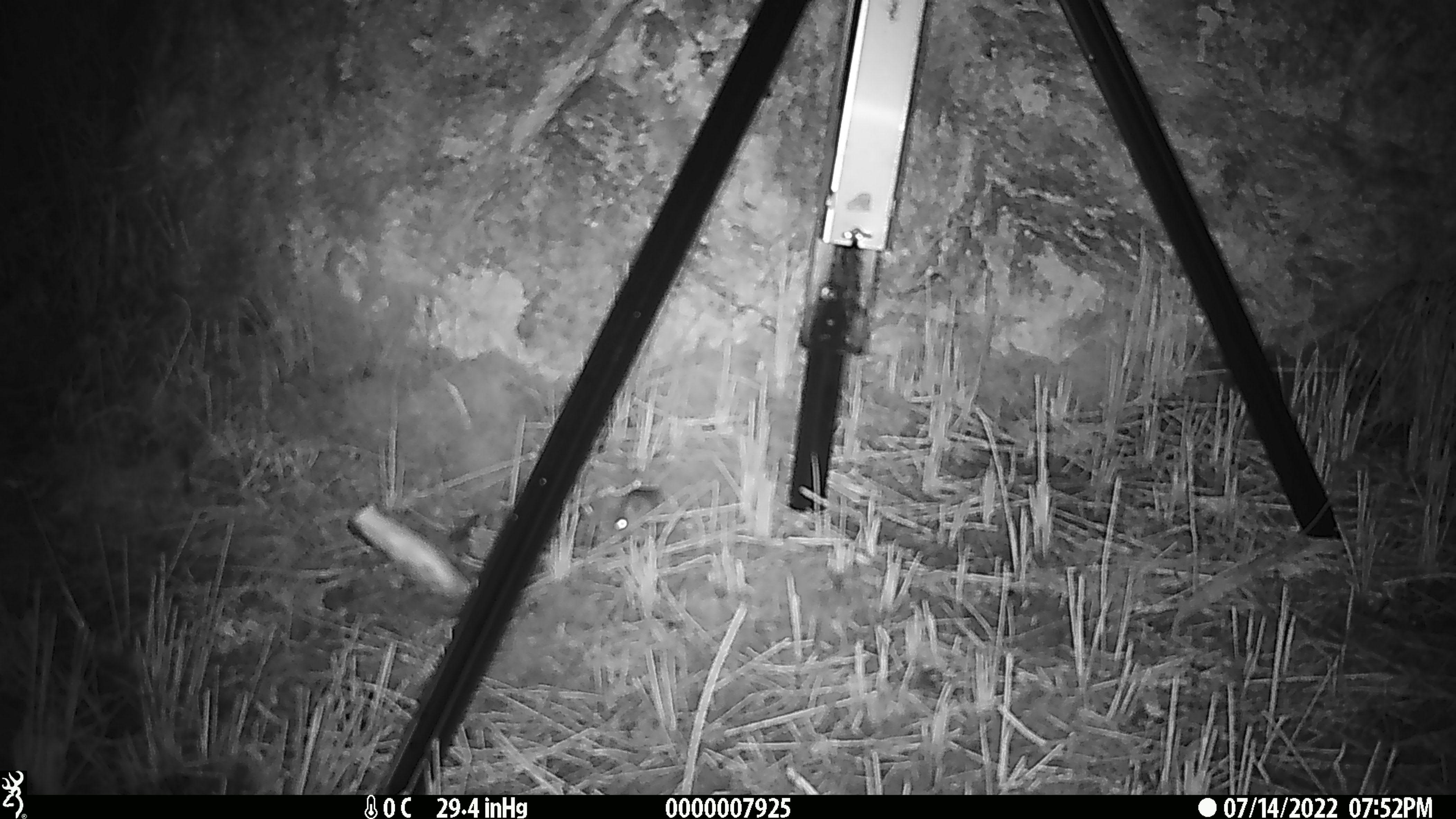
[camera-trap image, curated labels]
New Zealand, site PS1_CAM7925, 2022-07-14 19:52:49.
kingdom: Animalia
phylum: Chordata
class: Mammalia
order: Rodentia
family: Muridae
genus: Mus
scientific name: Mus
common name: mouse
Mouse (Mus).